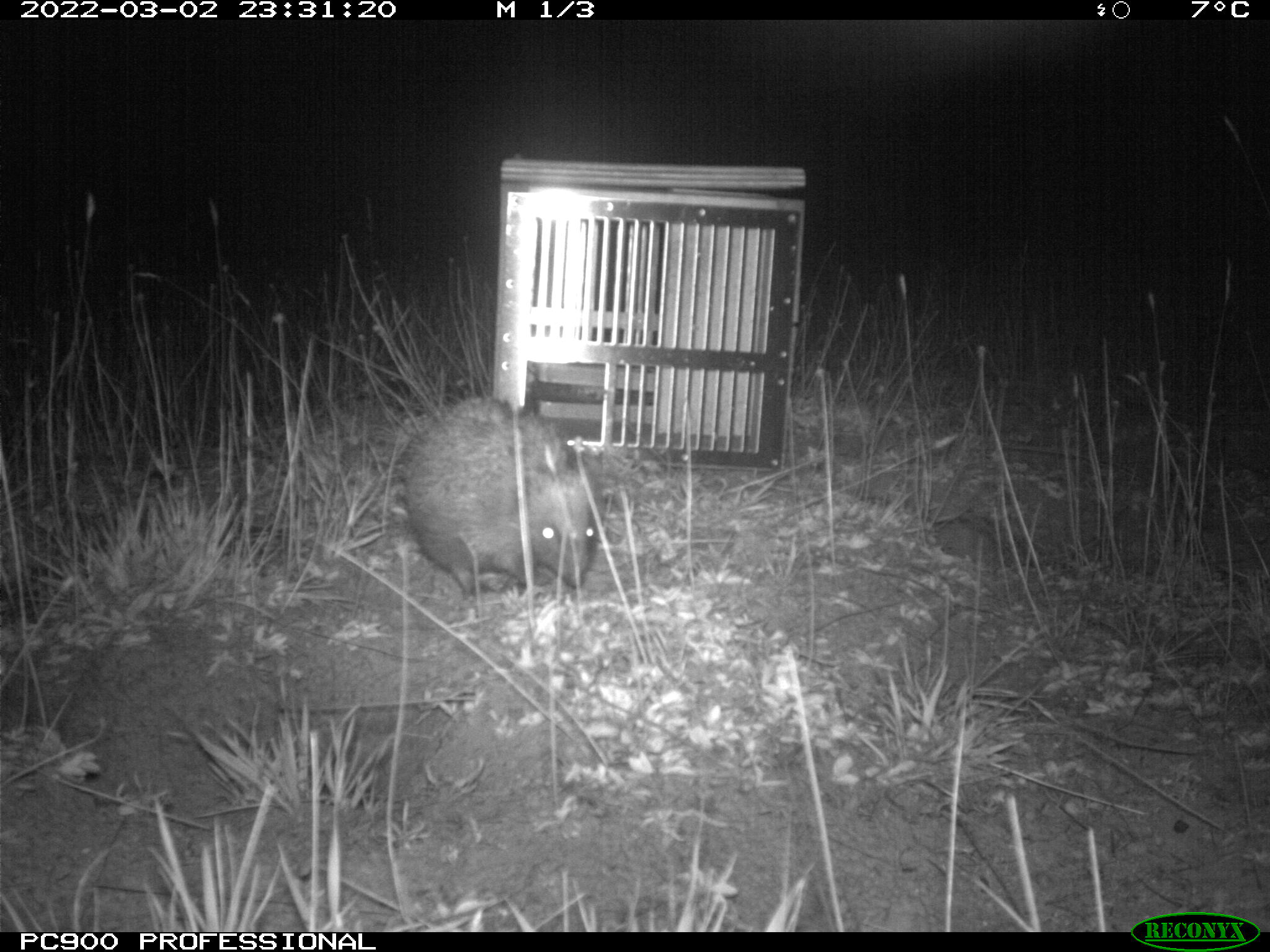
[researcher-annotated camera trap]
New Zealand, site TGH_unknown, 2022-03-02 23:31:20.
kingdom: Animalia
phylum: Chordata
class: Mammalia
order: Eulipotyphla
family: Erinaceidae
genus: Erinaceus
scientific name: Erinaceus europaeus europaeus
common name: european hedgehog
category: hedgehog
Hedgehog (european hedgehog) (Erinaceus europaeus europaeus).